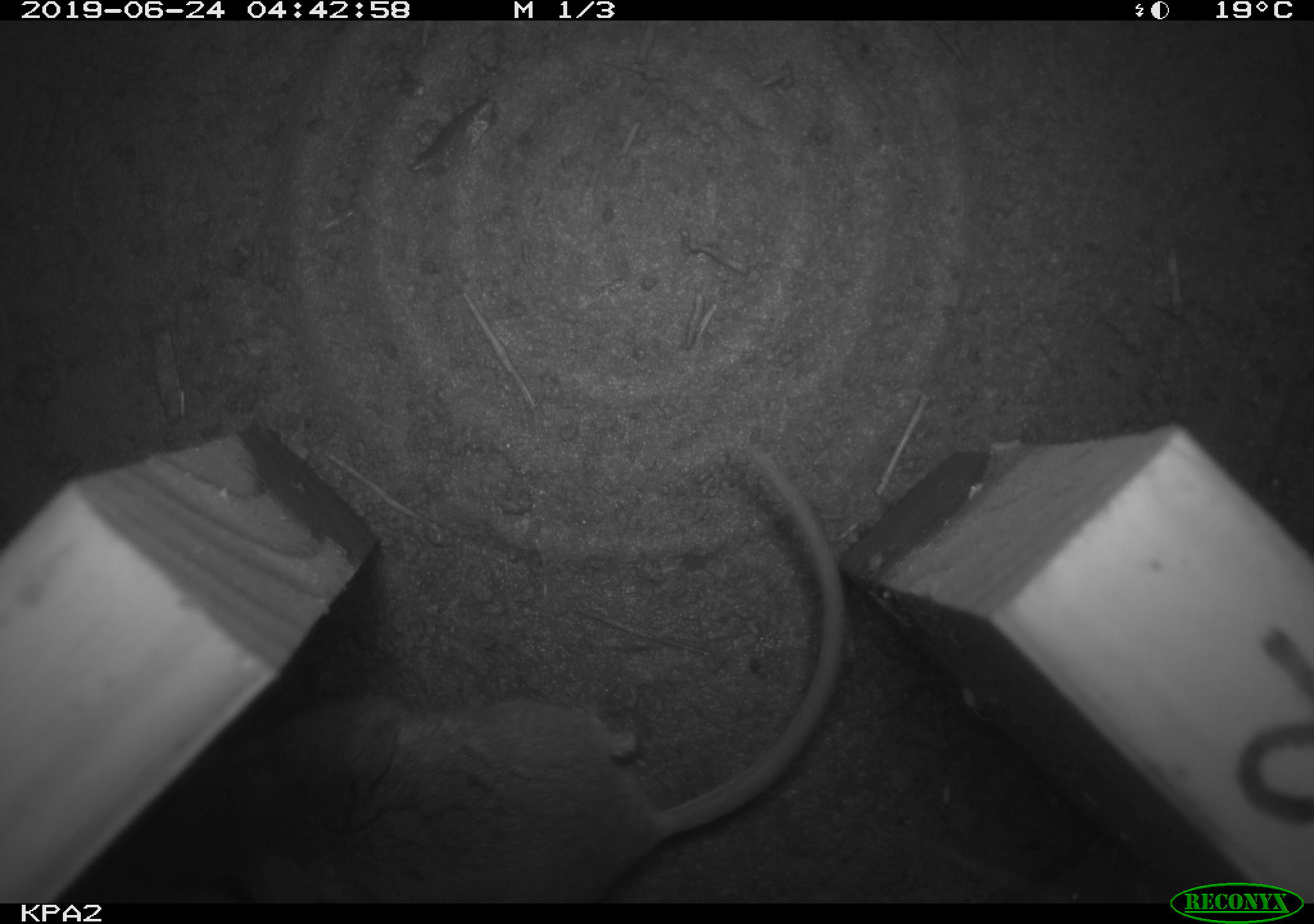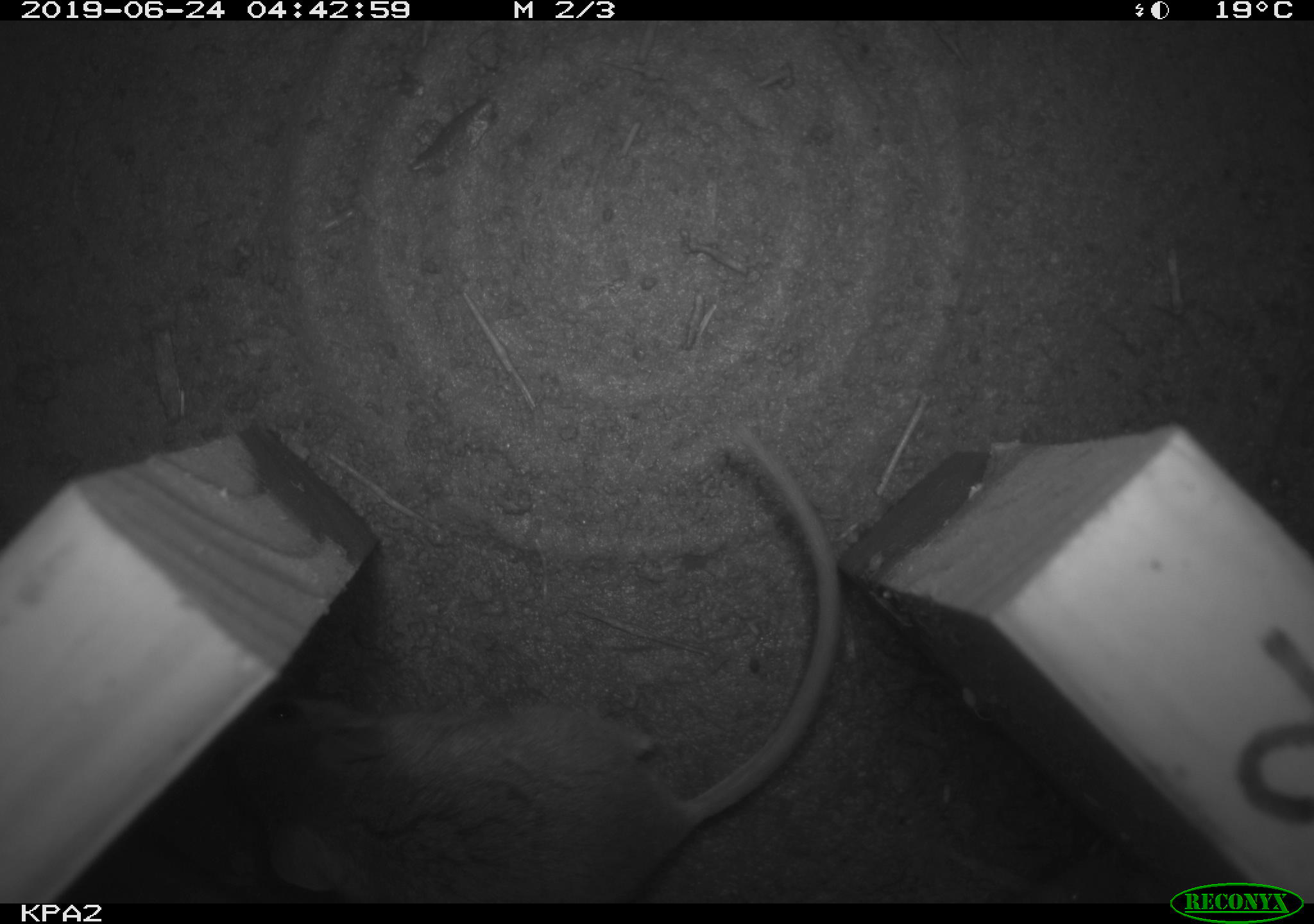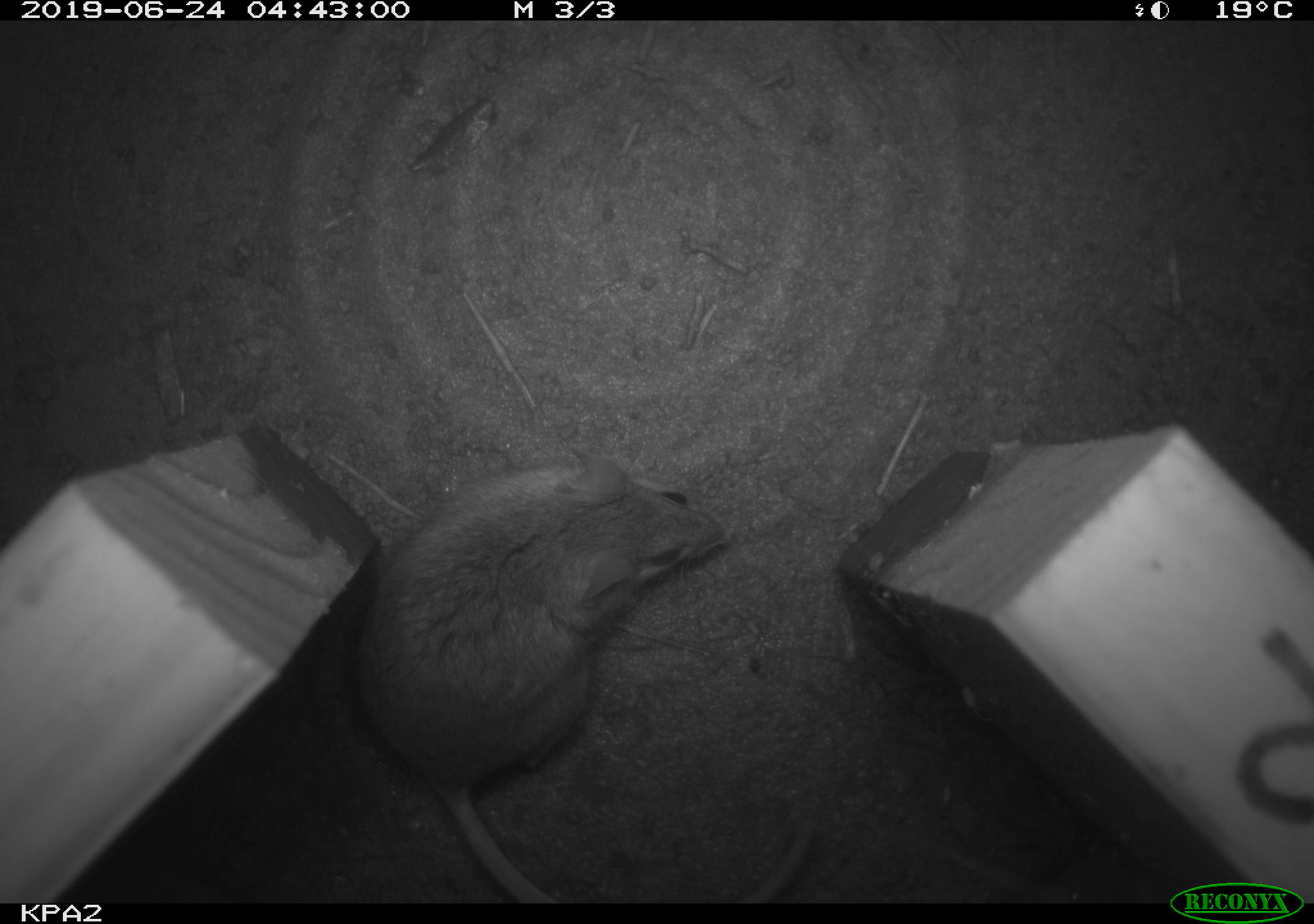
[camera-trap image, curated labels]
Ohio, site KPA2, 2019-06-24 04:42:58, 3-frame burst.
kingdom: Animalia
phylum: Chordata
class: Mammalia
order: Rodentia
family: Cricetidae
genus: Peromyscus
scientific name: Peromyscus leucopus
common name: white-footed mouse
White-footed mouse (Peromyscus leucopus).